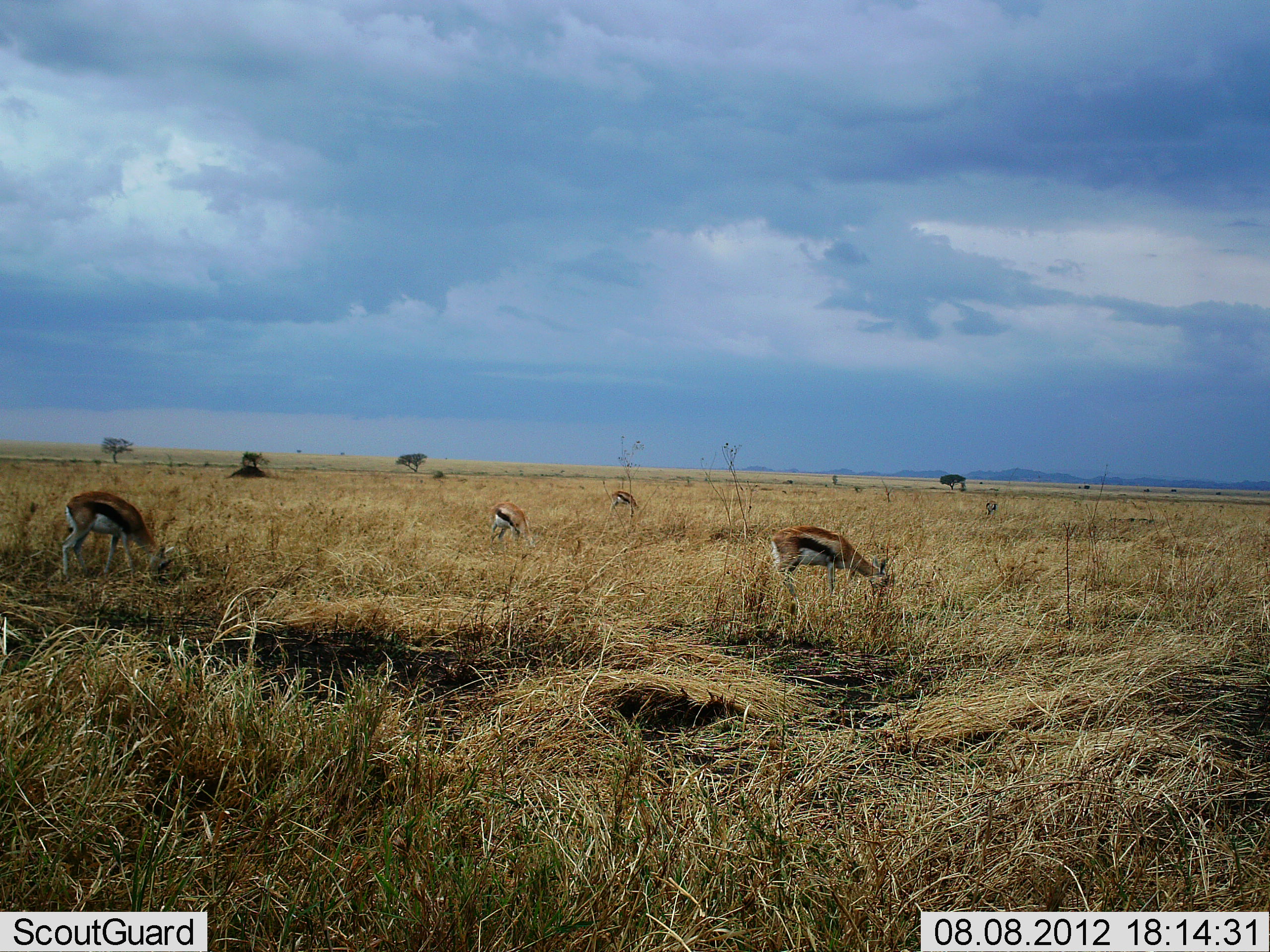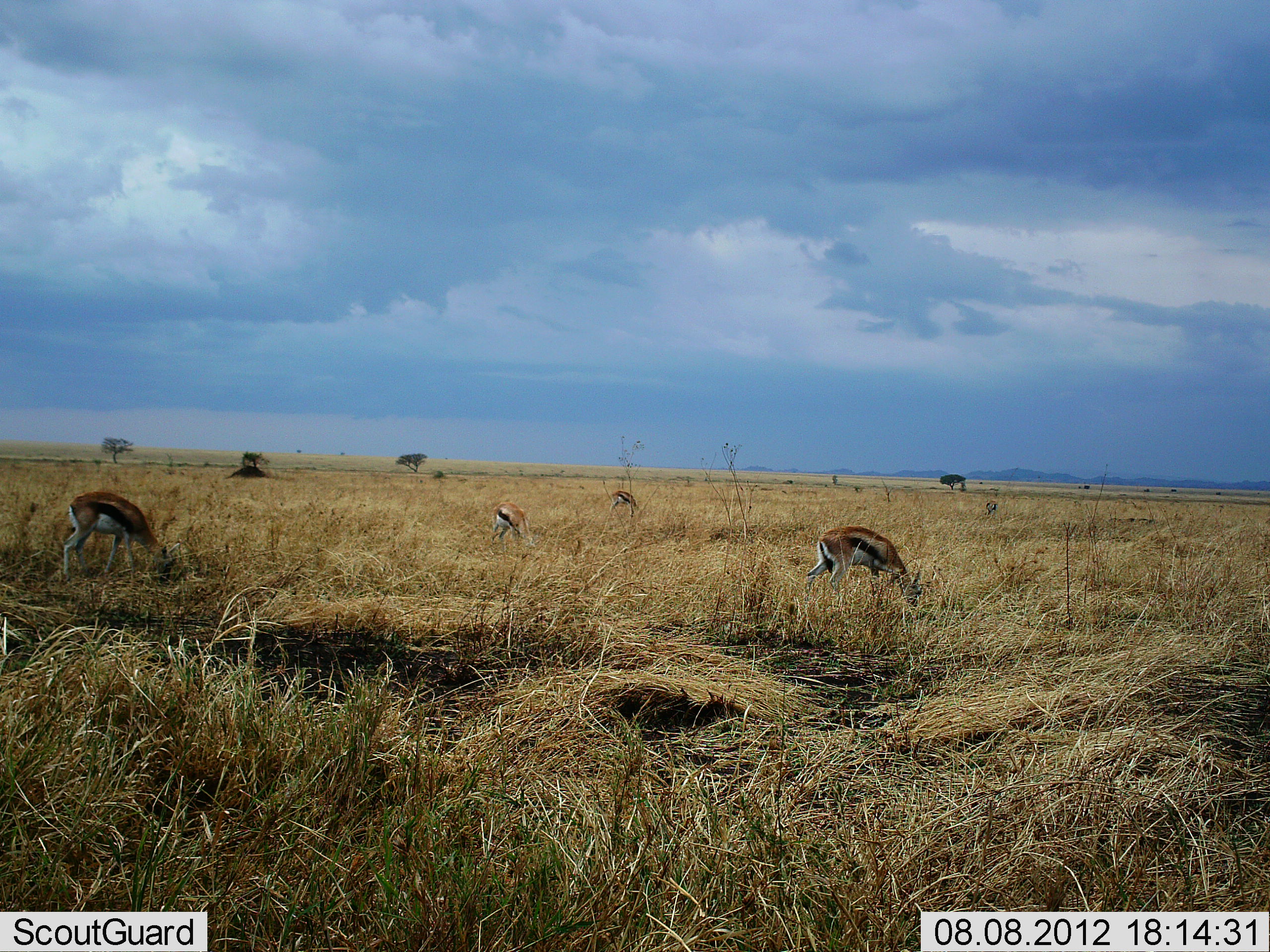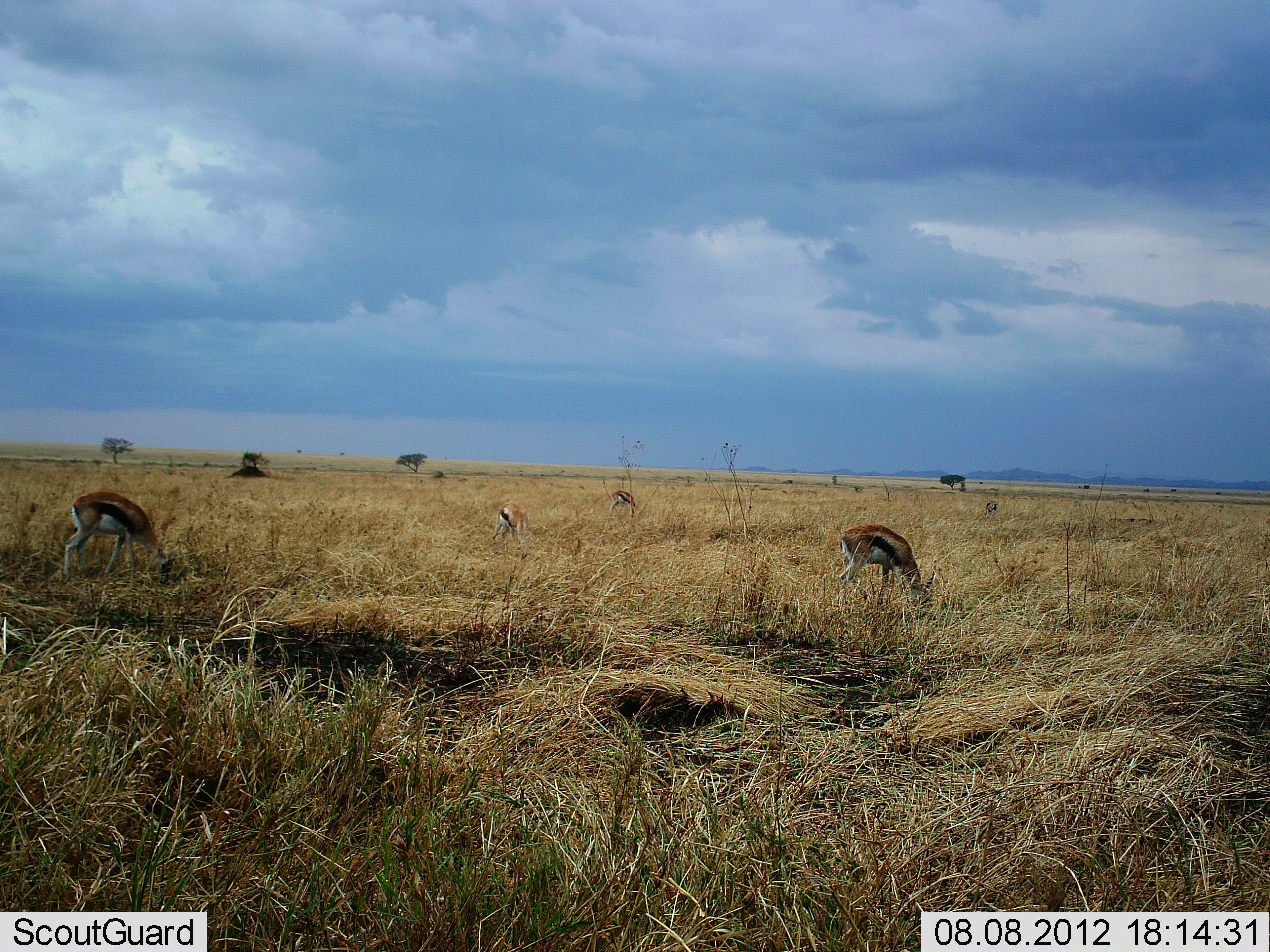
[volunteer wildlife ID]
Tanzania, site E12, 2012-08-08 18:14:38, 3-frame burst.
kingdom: Animalia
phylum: Chordata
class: Mammalia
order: Artiodactyla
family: Bovidae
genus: Eudorcas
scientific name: Eudorcas thomsonii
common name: thomson's gazelle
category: gazellethomsons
Gazellethomsons (thomson's gazelle) (Eudorcas thomsonii), count 5. Behavior (volunteer vote fractions): standing 30%, resting 0%, moving 10%, interacting 0%. Young present (vote fraction): 0%. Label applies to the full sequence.